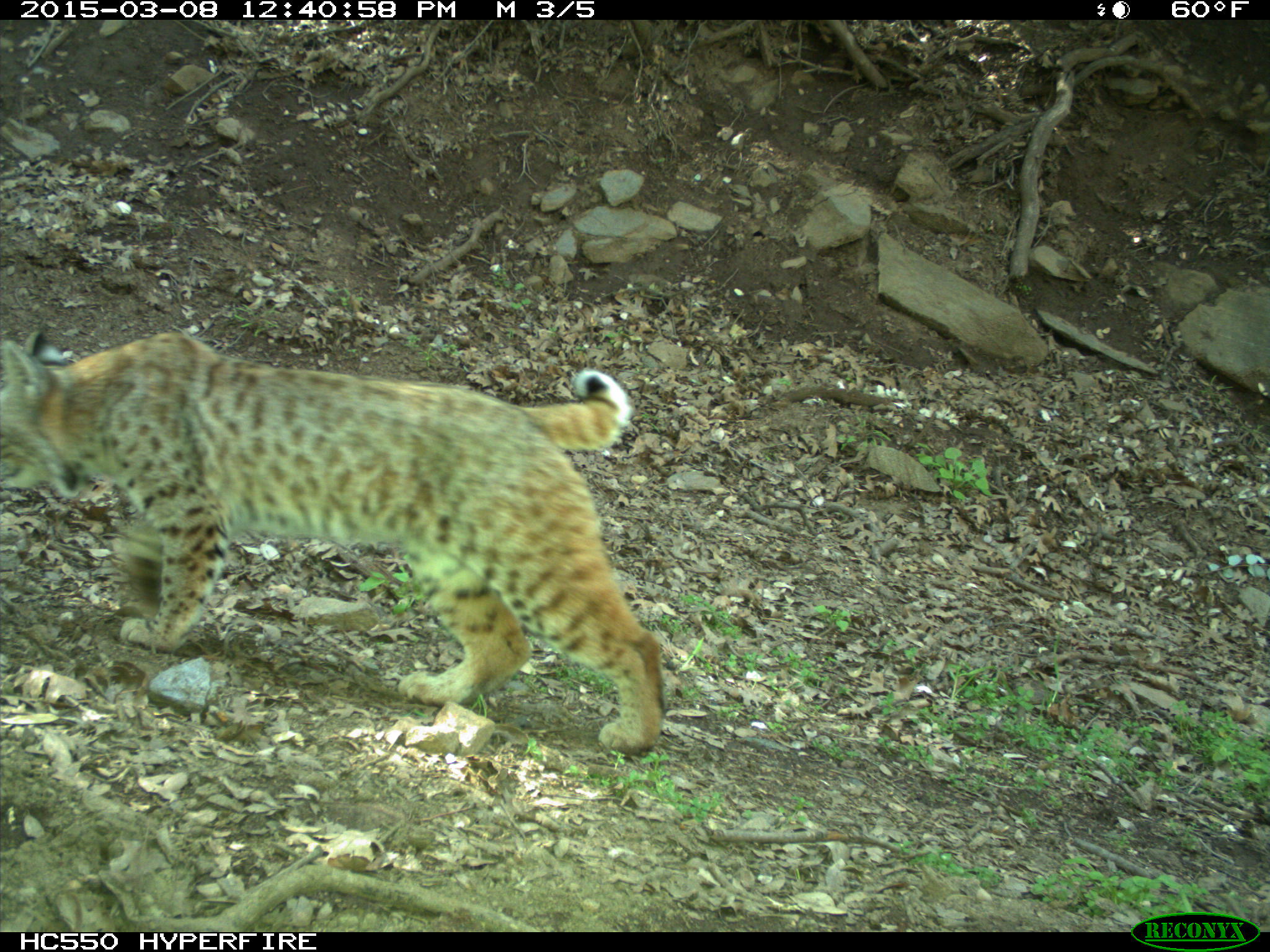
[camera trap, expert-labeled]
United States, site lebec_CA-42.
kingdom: Animalia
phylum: Chordata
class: Mammalia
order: Carnivora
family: Felidae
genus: Lynx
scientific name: Lynx rufus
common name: bobcat